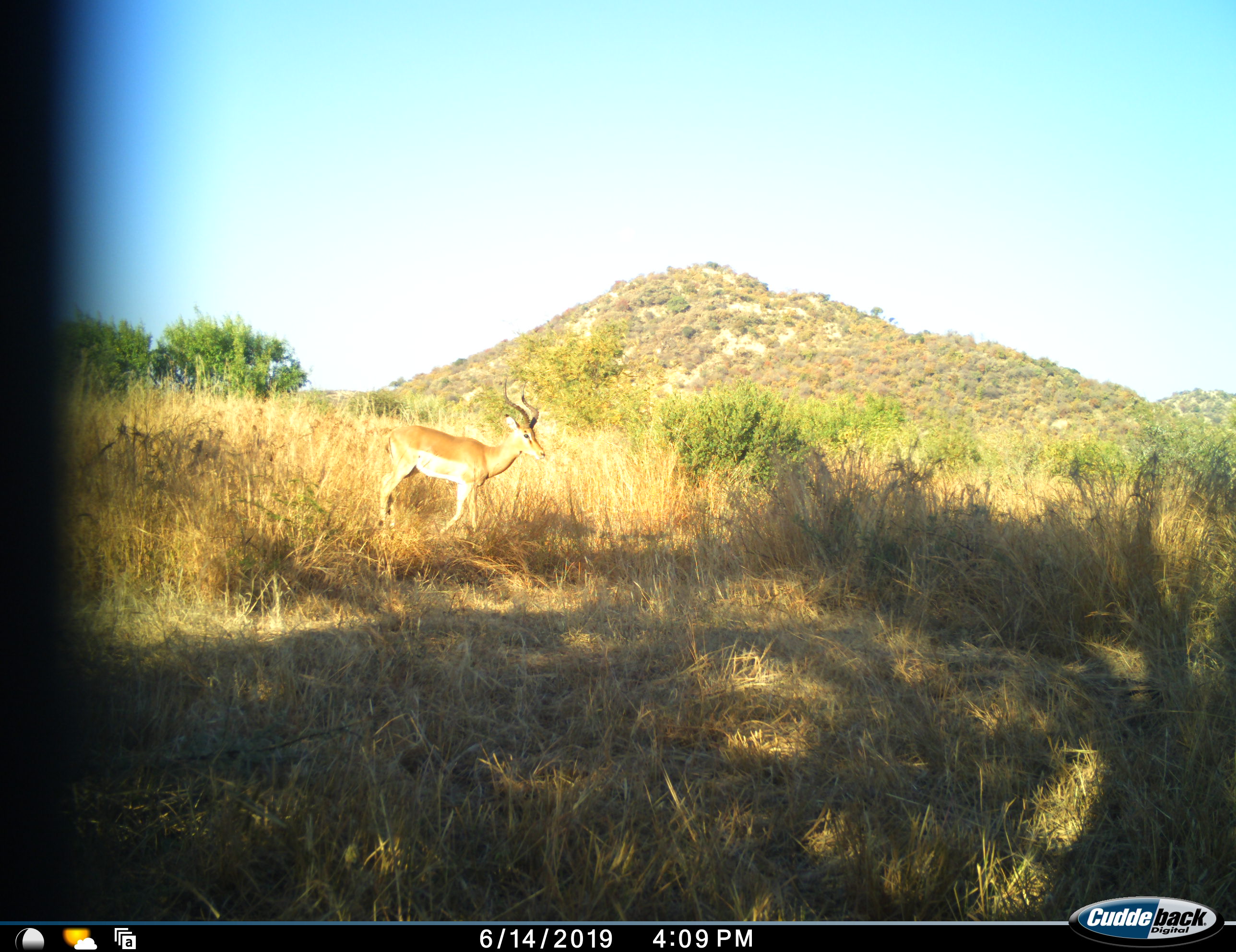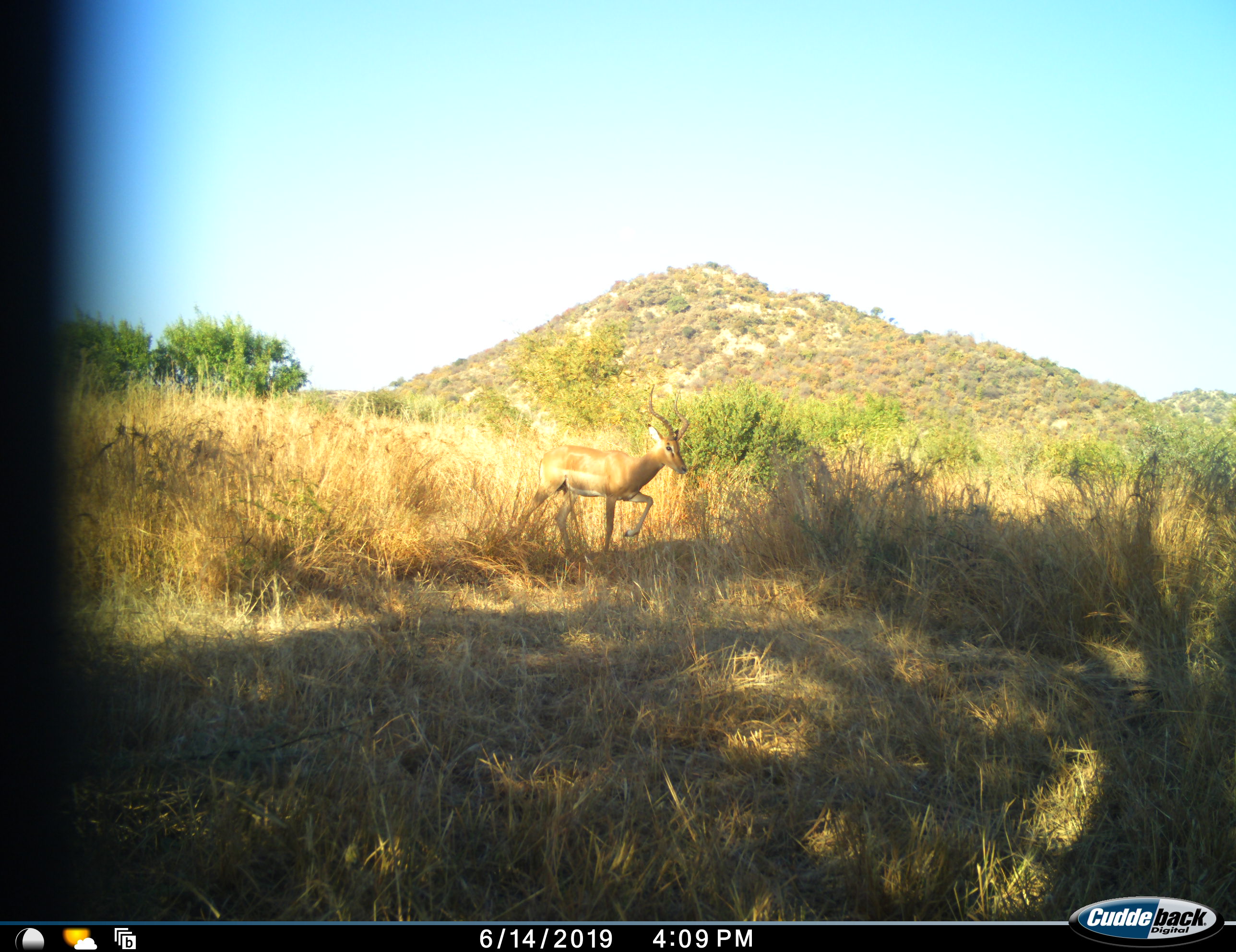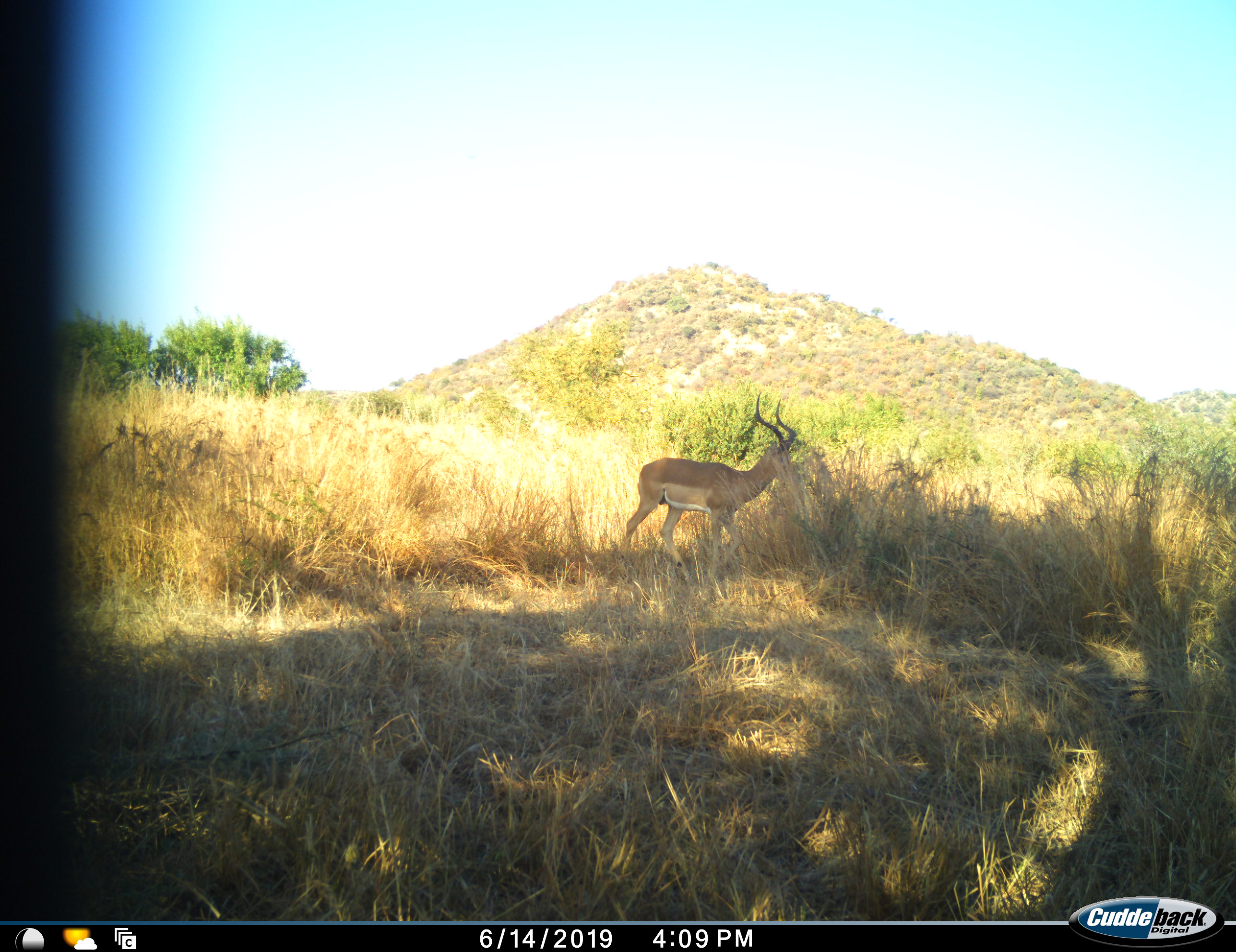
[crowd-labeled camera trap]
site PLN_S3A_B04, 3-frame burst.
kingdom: Animalia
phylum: Chordata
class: Mammalia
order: Artiodactyla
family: Bovidae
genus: Aepyceros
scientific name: Aepyceros melampus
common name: impala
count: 1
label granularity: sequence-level